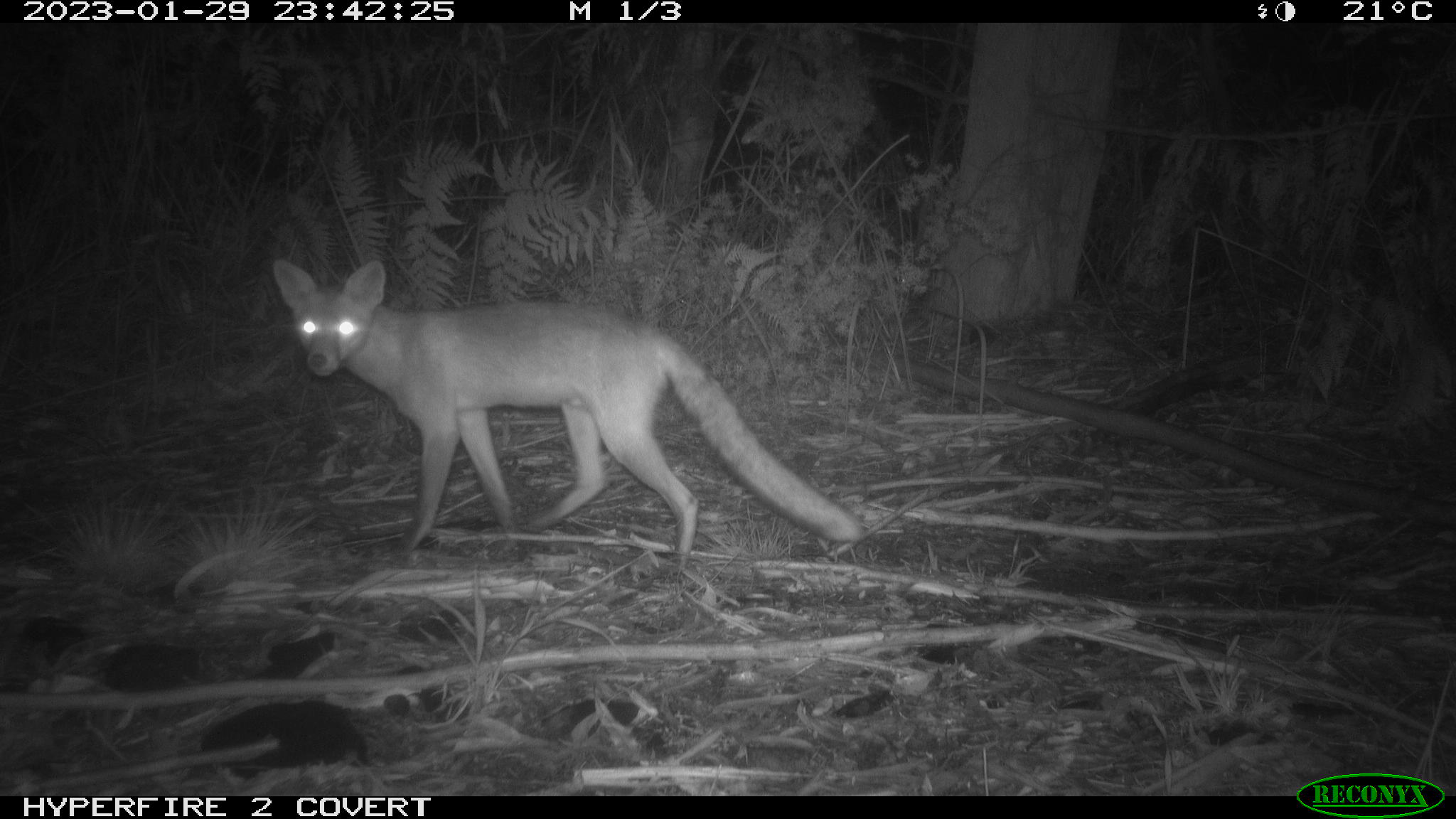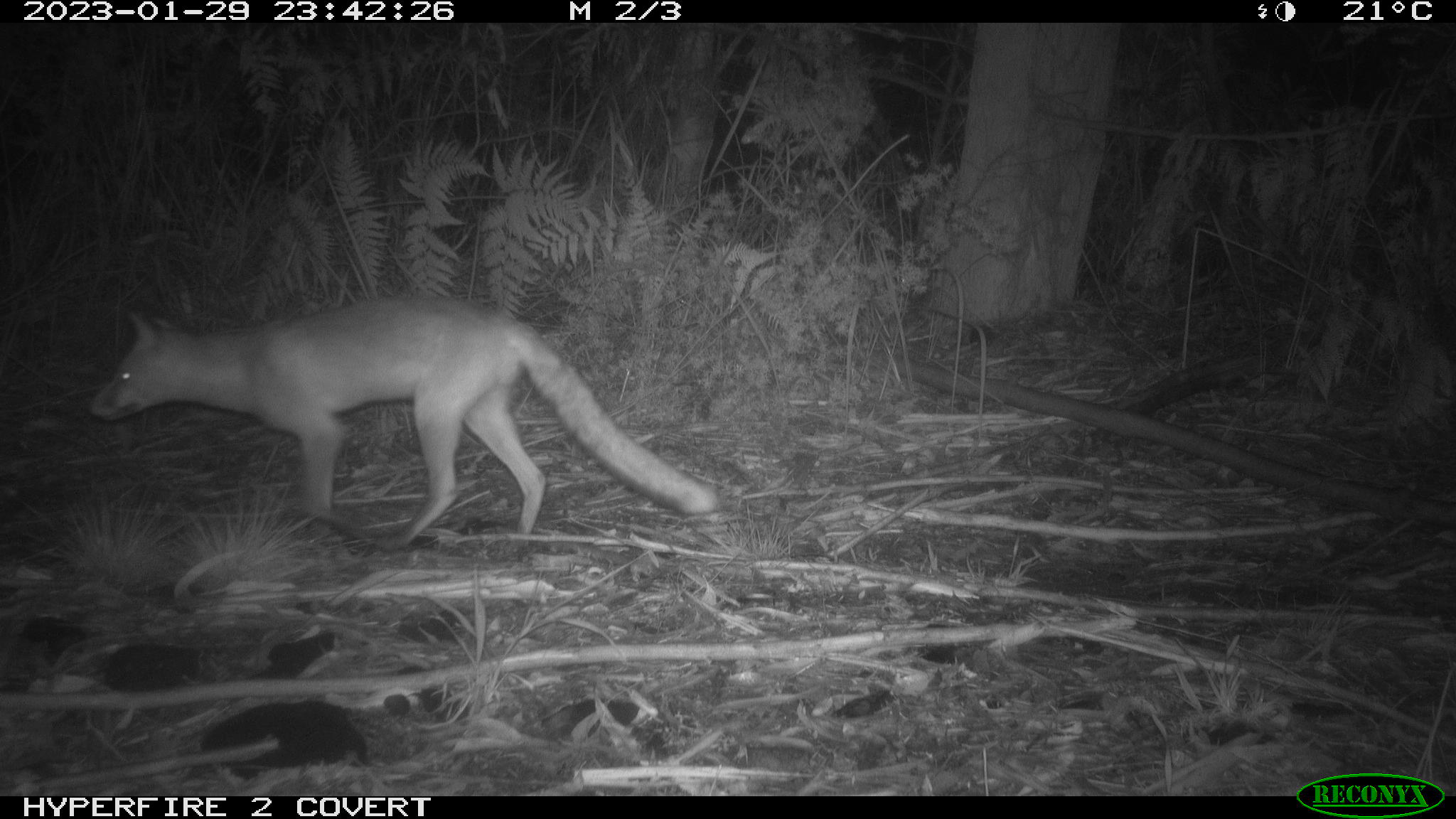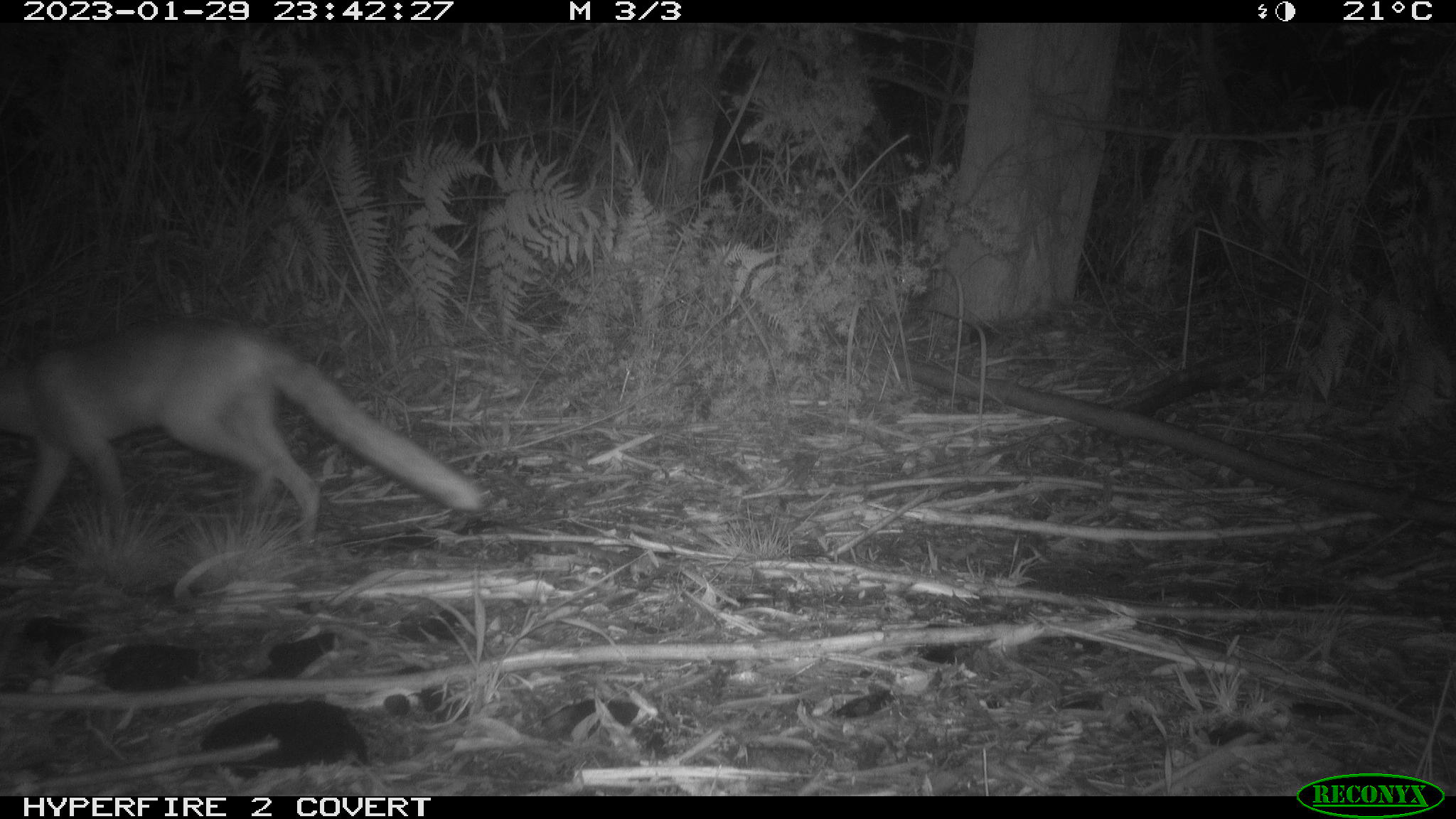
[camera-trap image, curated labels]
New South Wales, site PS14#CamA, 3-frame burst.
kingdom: Animalia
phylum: Chordata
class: Mammalia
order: Carnivora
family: Canidae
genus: Vulpes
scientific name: Vulpes vulpes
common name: red fox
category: fox